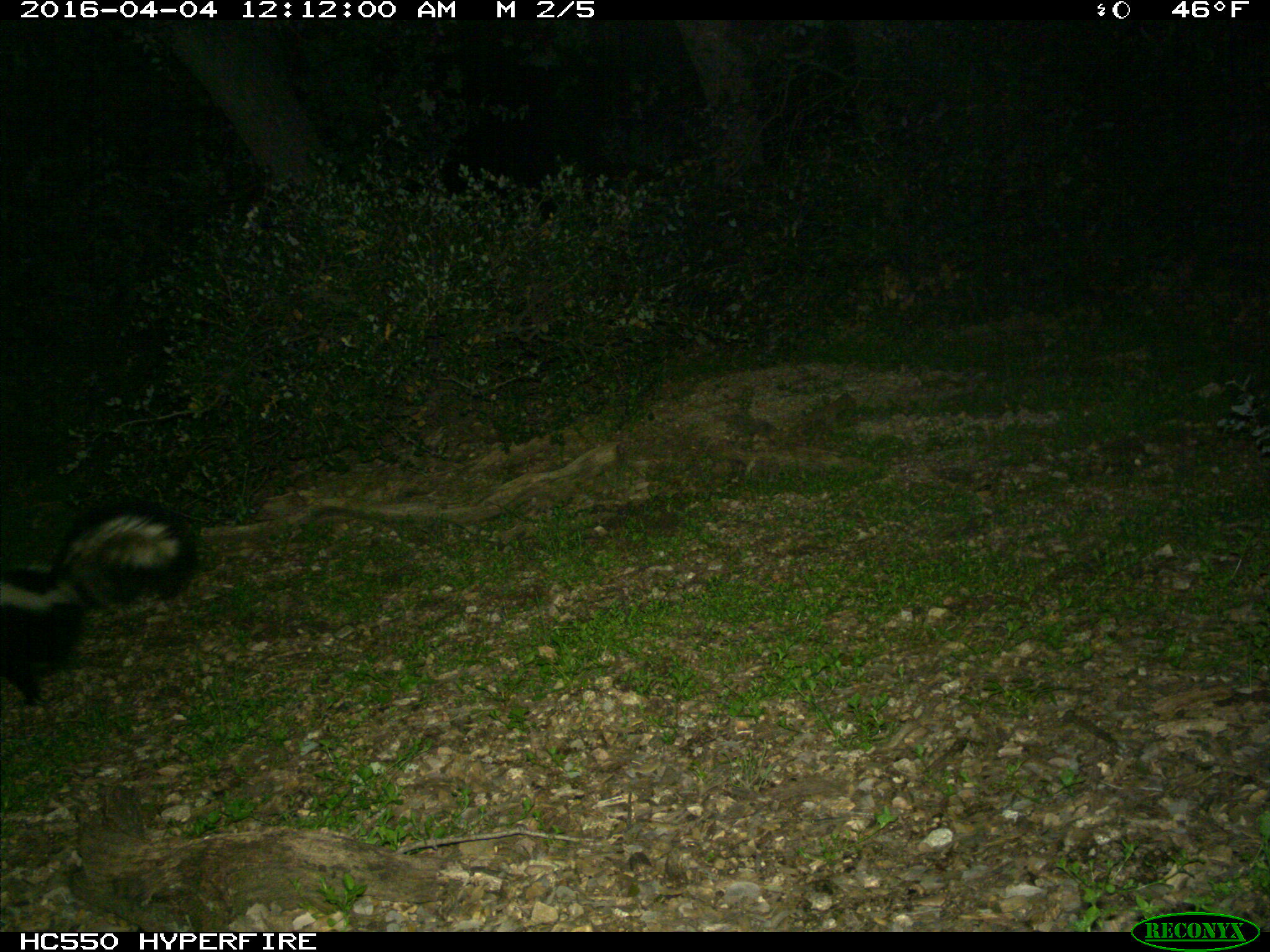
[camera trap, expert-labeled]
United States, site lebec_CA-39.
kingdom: Animalia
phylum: Chordata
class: Mammalia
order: Carnivora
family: Mephitidae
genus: Mephitis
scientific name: Mephitis mephitis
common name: striped skunk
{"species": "Mephitis mephitis (striped skunk)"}